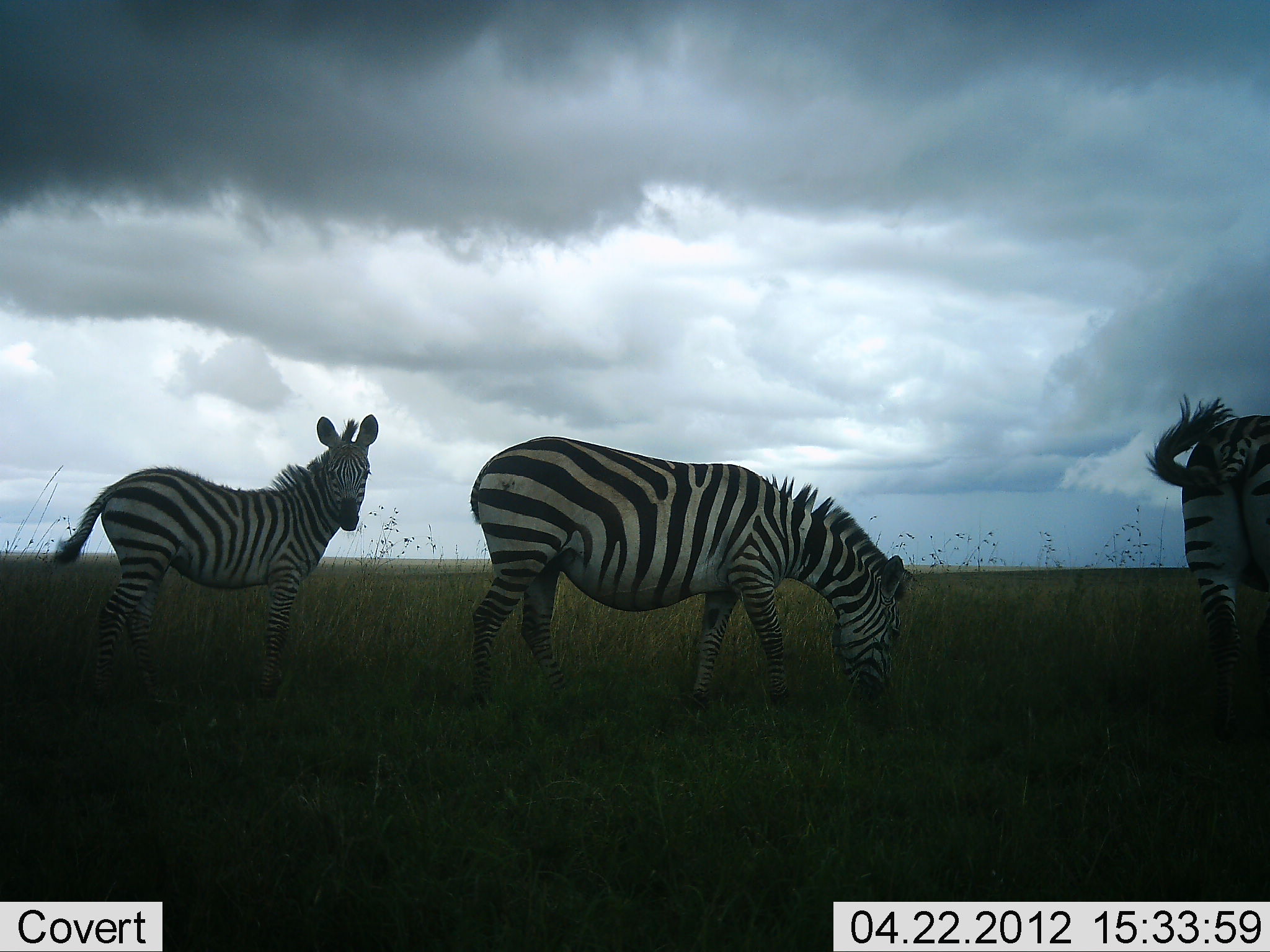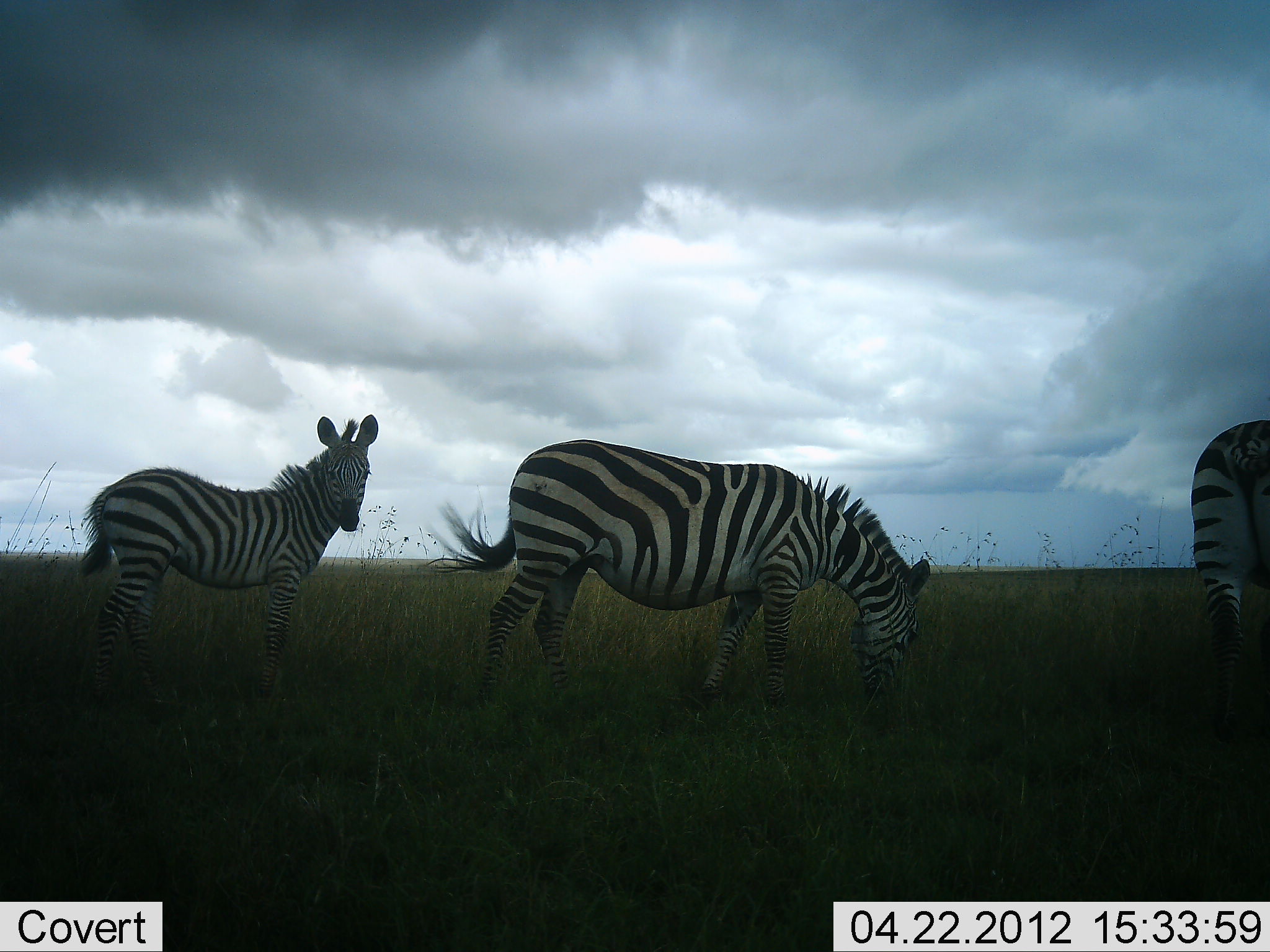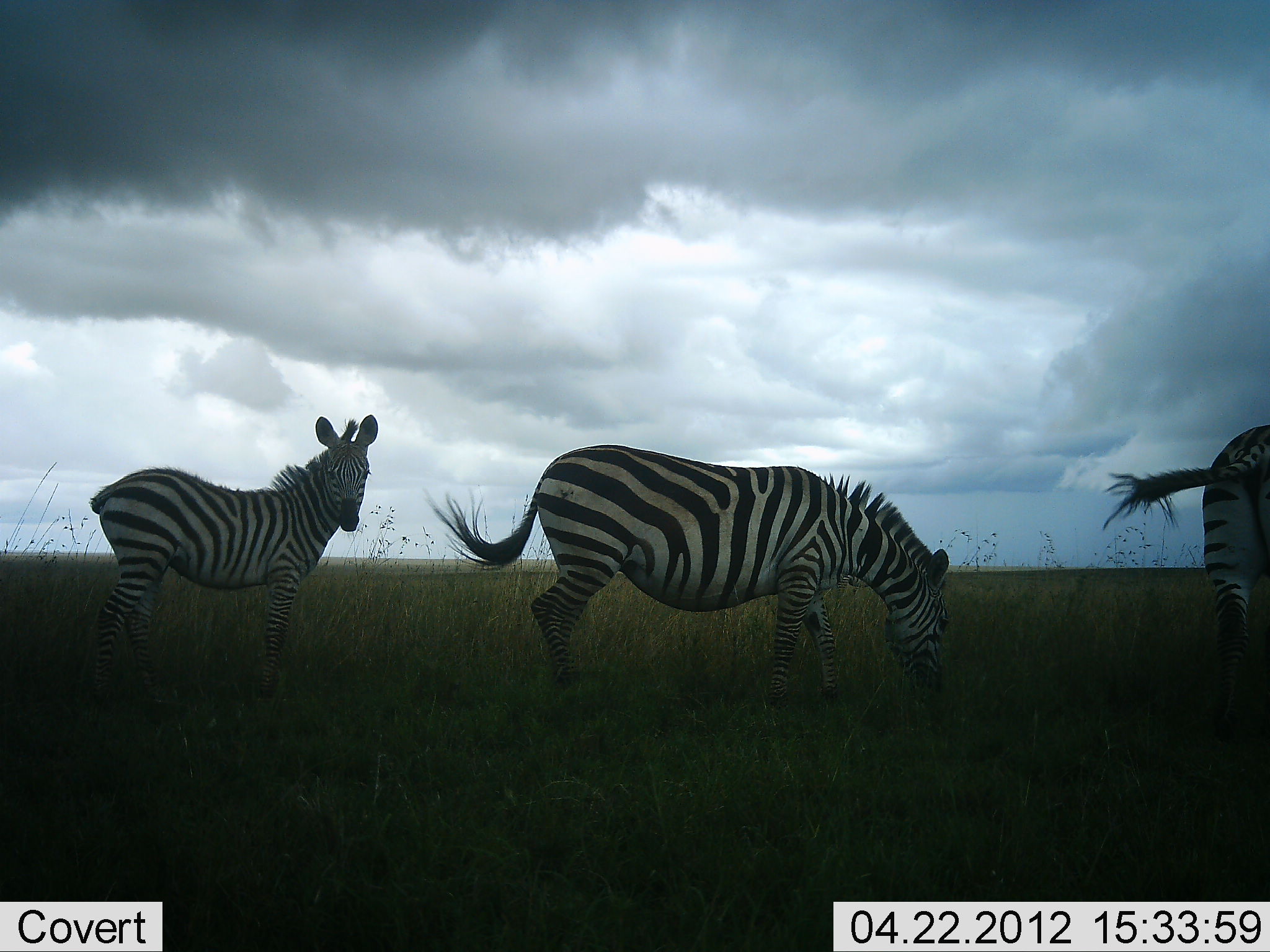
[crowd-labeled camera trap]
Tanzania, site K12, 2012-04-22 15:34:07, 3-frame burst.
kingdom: Animalia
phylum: Chordata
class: Mammalia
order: Perissodactyla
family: Equidae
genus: Equus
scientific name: Equus quagga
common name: plains zebra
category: zebra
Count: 3.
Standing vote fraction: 73%.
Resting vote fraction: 0%.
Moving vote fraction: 23%.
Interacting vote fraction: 0%.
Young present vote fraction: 13%.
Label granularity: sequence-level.